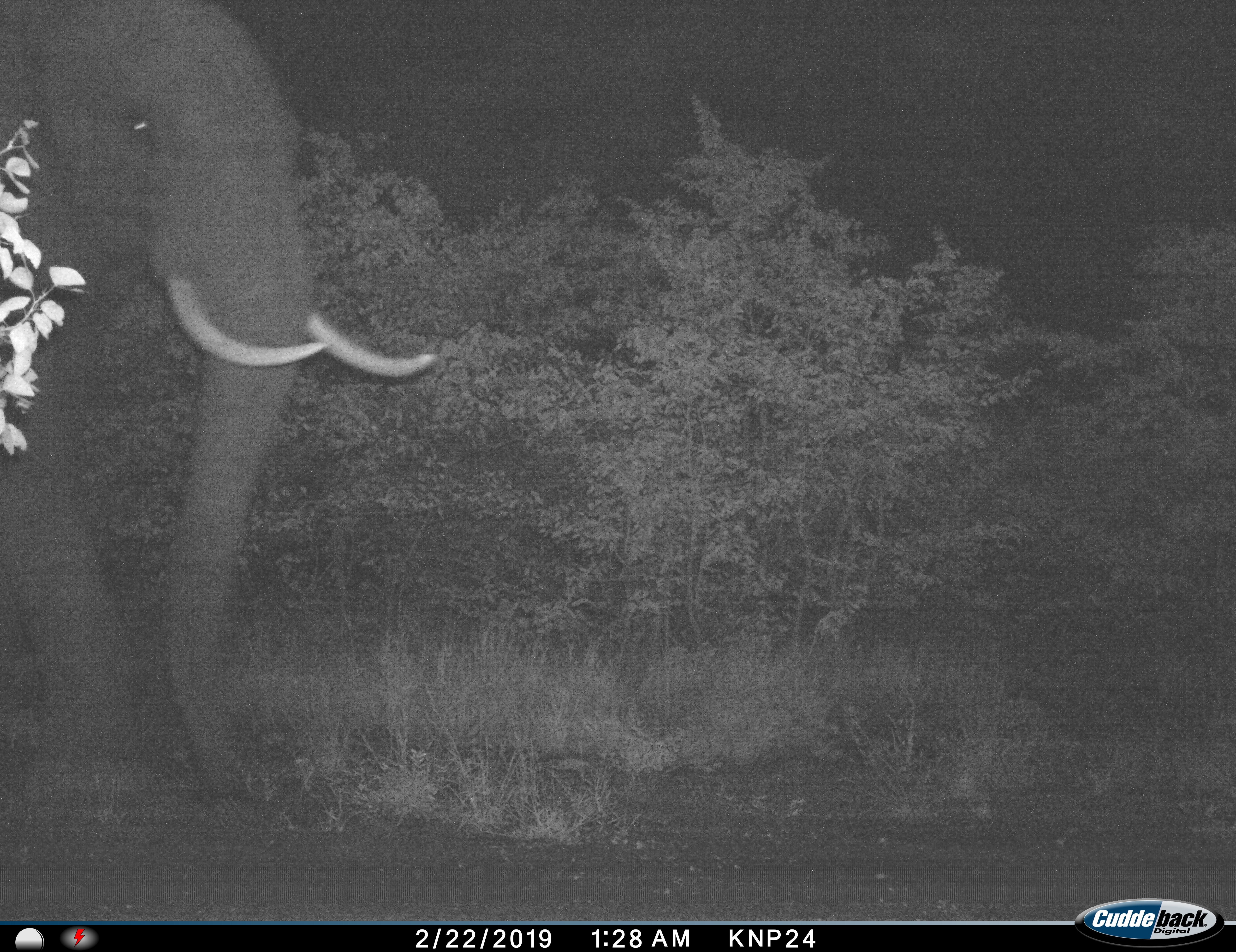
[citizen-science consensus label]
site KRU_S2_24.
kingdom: Animalia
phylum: Chordata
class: Mammalia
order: Proboscidea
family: Elephantidae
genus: Loxodonta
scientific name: Loxodonta africana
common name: african bush elephant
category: elephant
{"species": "elephant (african bush elephant) (Loxodonta africana)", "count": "1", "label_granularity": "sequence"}